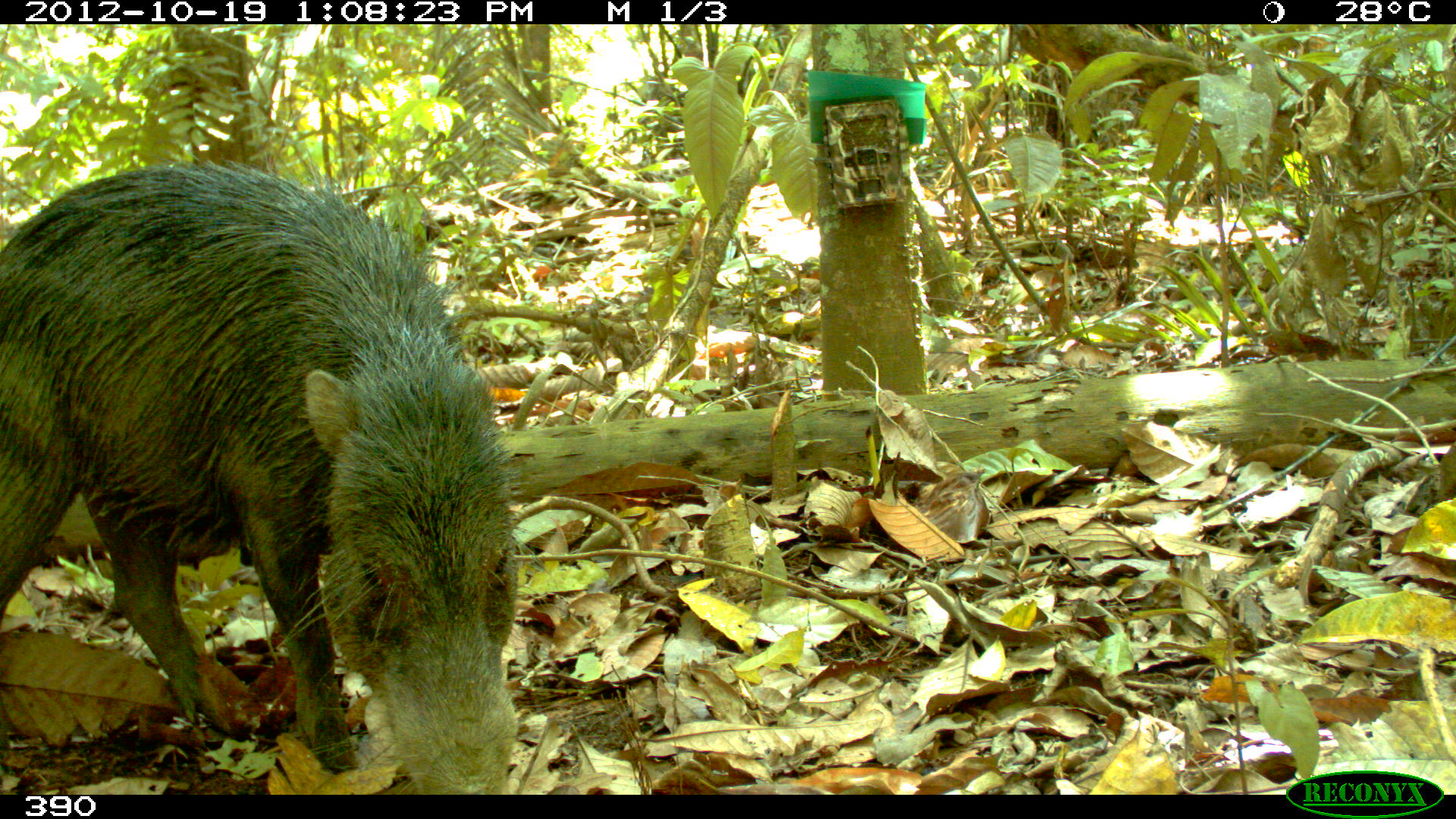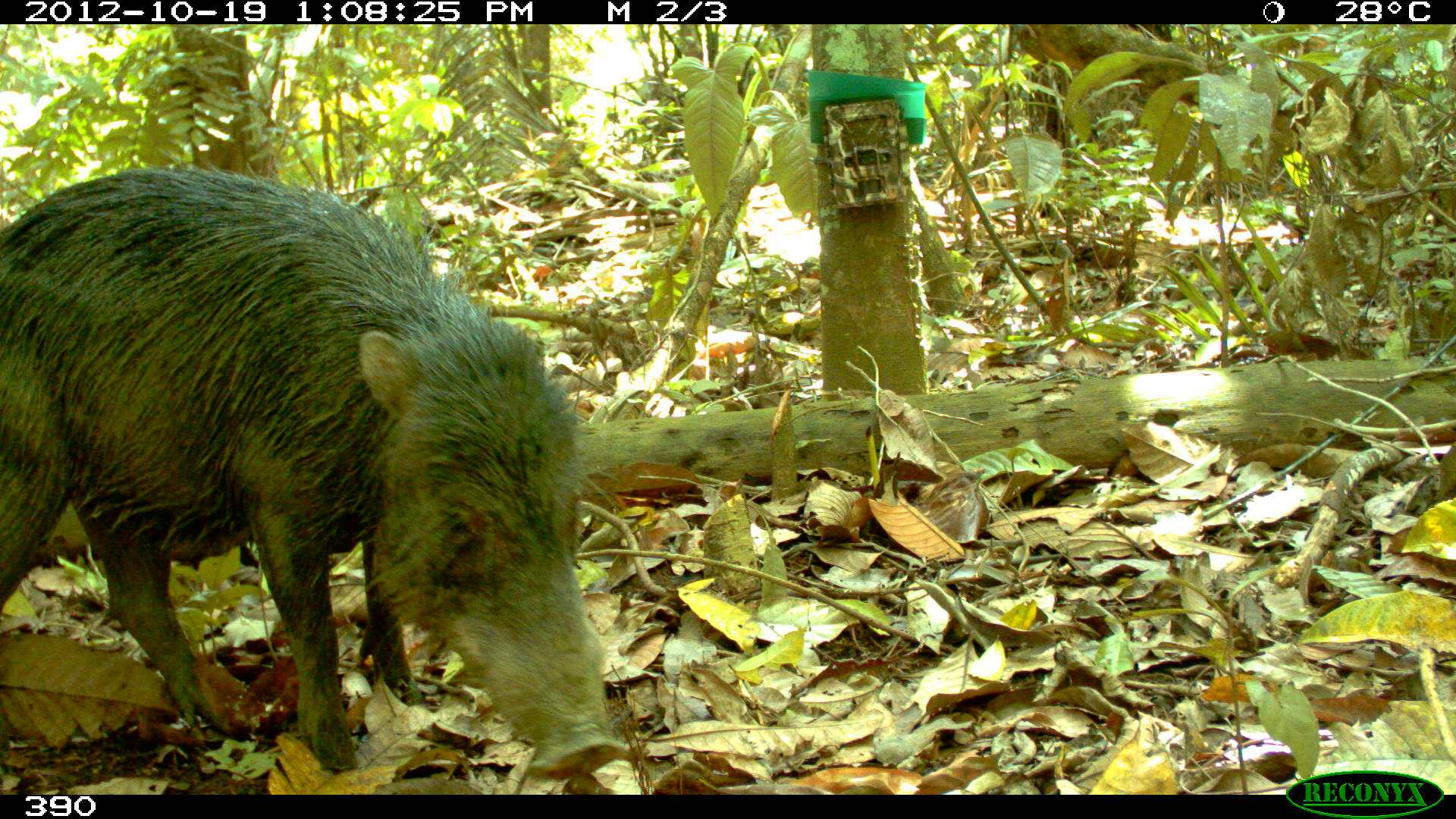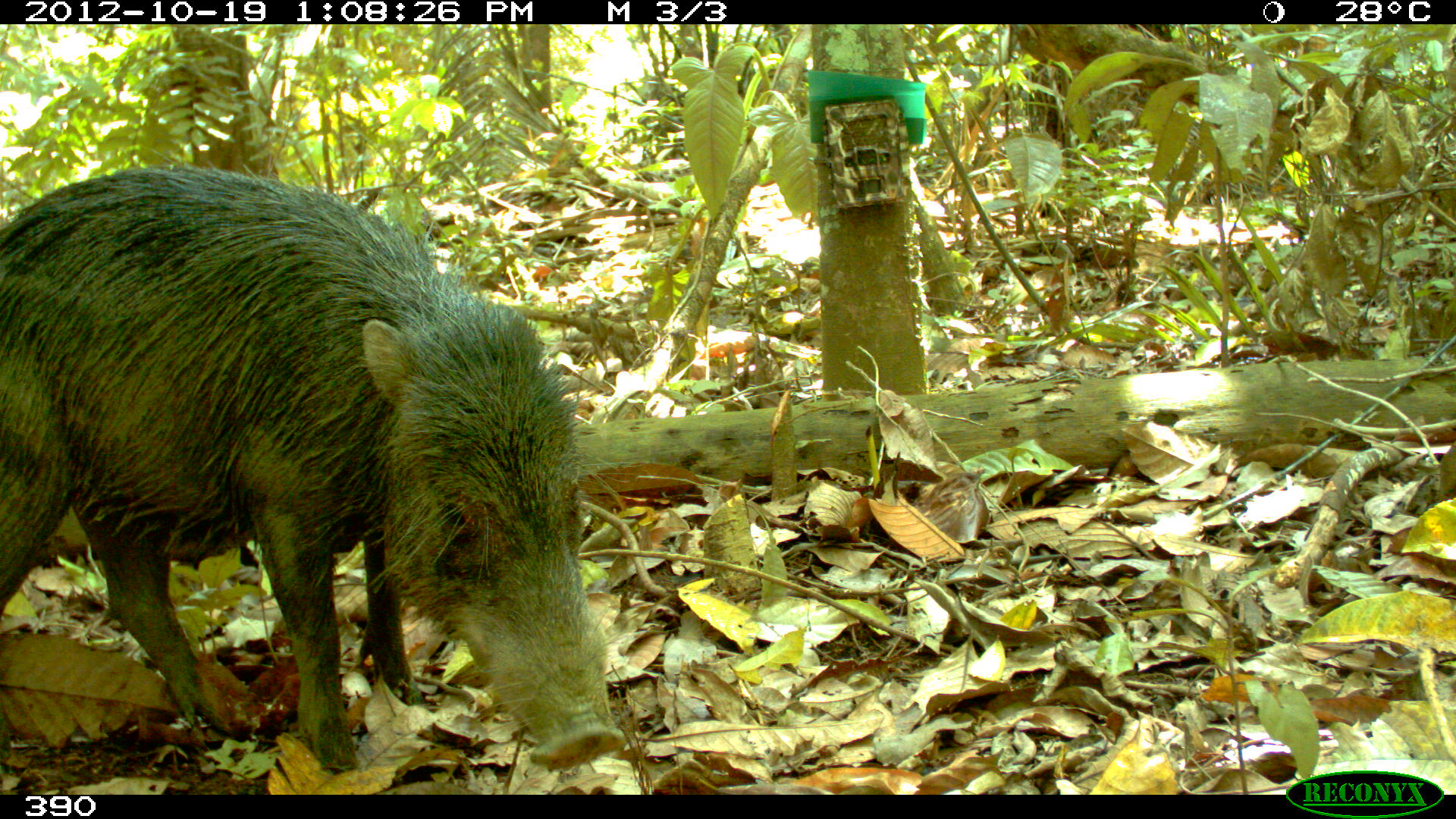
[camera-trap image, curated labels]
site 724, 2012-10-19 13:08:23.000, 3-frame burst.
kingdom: Animalia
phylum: Chordata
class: Mammalia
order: Artiodactyla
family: Tayassuidae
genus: Tayassu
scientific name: Tayassu pecari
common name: white-lipped peccary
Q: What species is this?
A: Tayassu pecari (white-lipped peccary).